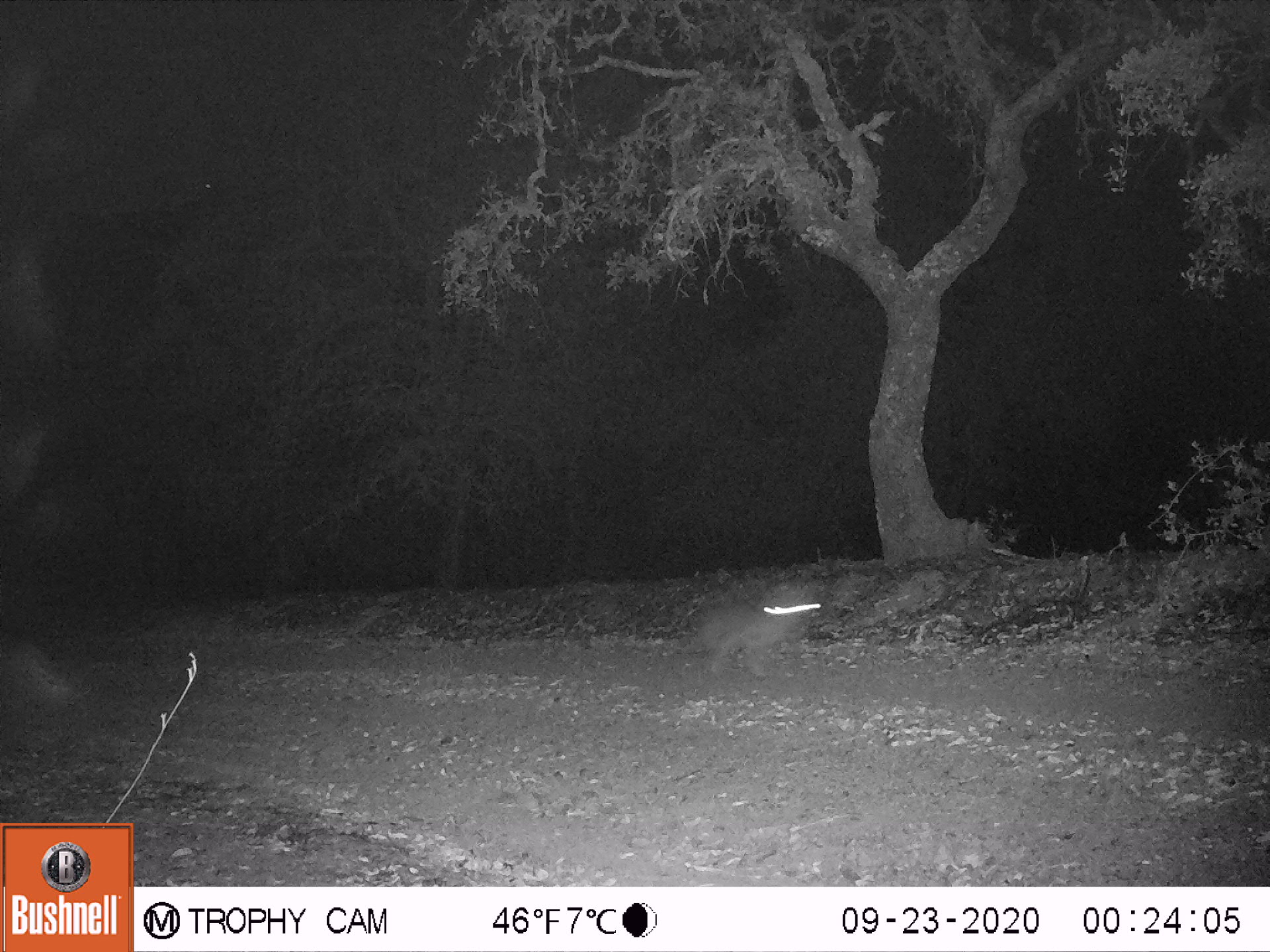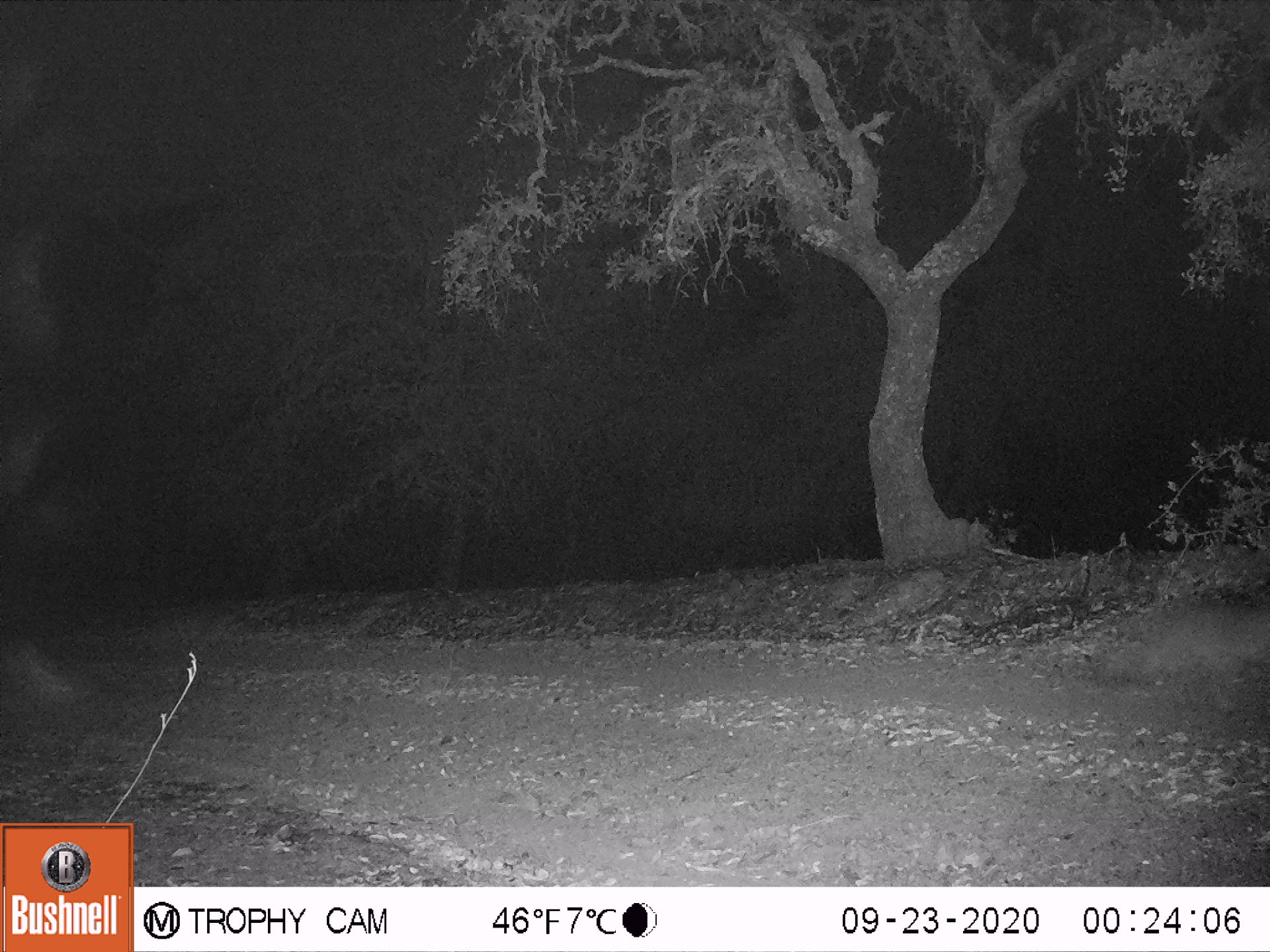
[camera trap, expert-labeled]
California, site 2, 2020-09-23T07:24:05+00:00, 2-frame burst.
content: unidentified animal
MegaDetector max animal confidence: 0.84